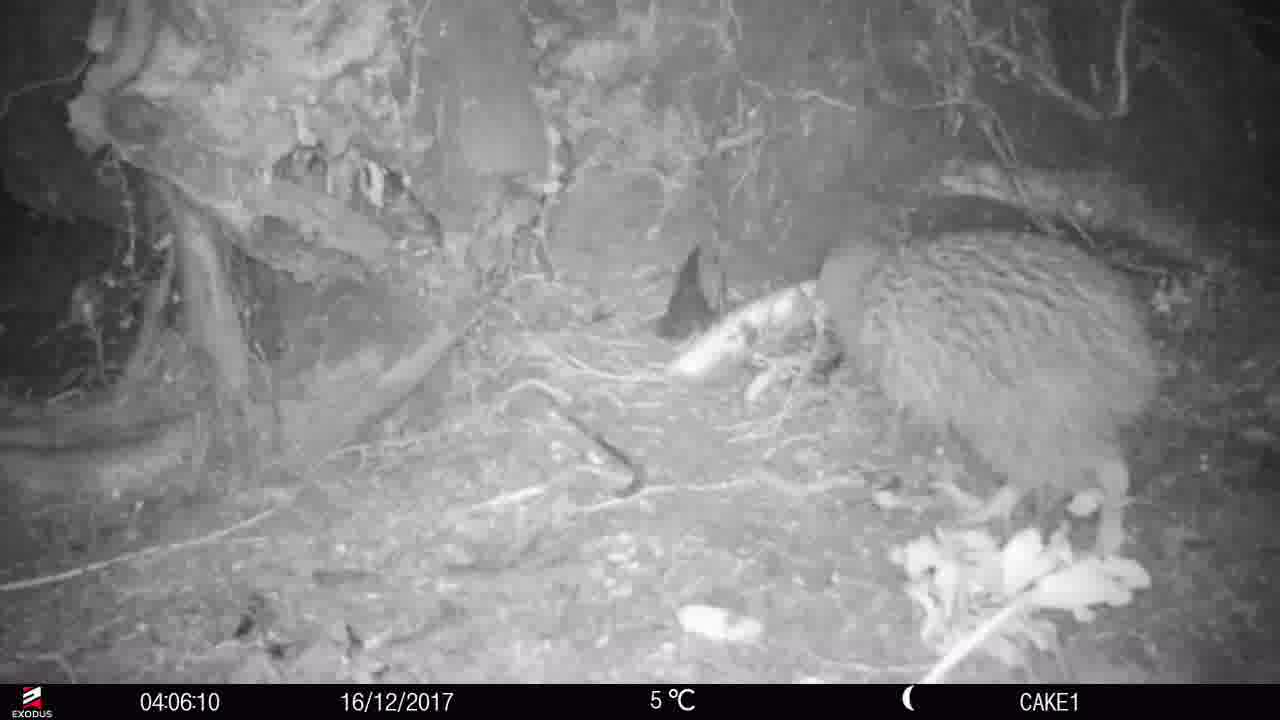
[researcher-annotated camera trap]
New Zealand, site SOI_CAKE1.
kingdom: Animalia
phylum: Chordata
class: Aves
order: Apterygiformes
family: Apterygidae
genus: Apteryx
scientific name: Apteryx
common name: kiwi